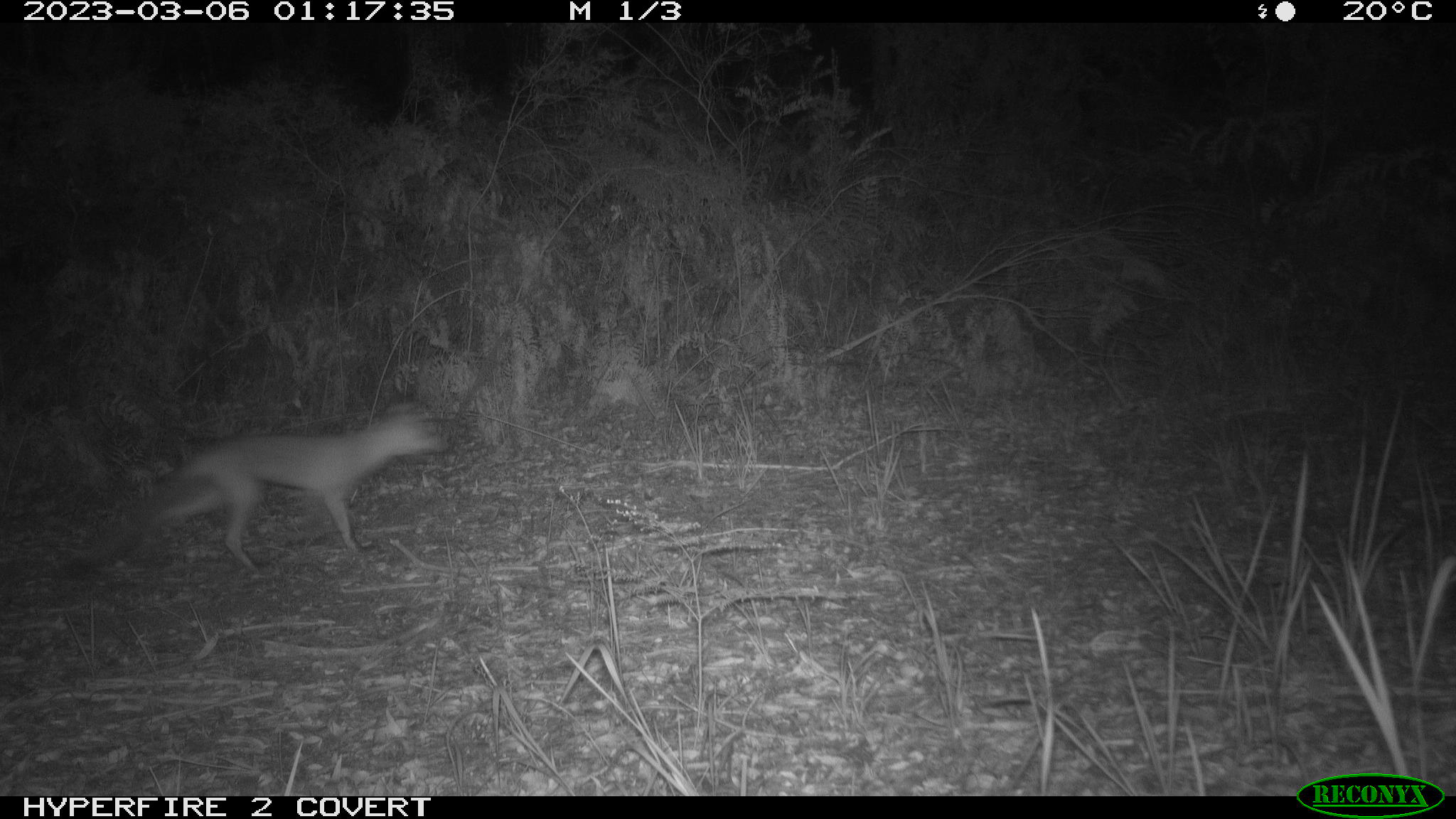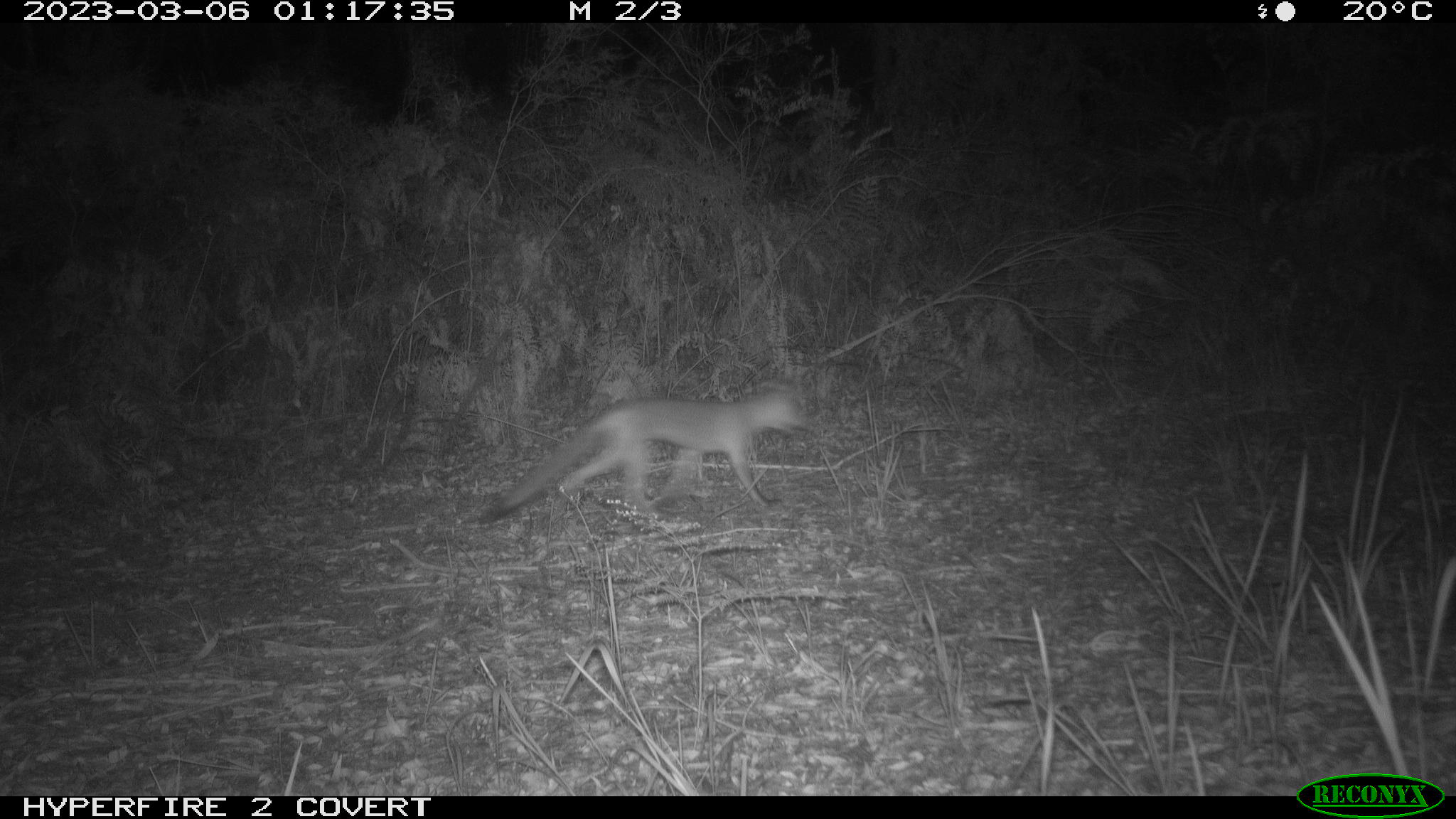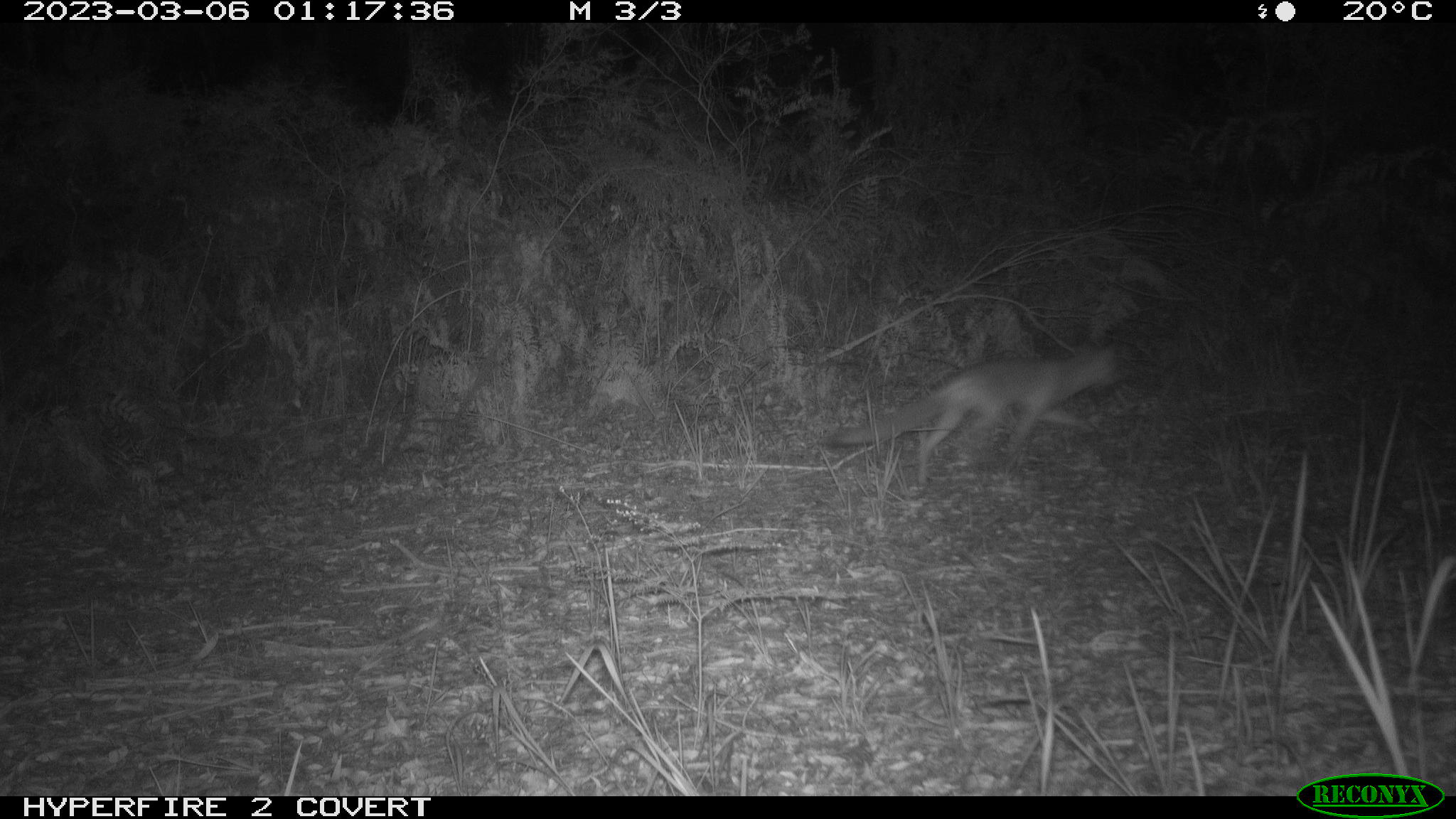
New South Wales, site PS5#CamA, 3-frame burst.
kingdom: Animalia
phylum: Chordata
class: Mammalia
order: Carnivora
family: Canidae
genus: Vulpes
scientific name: Vulpes vulpes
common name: red fox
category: fox